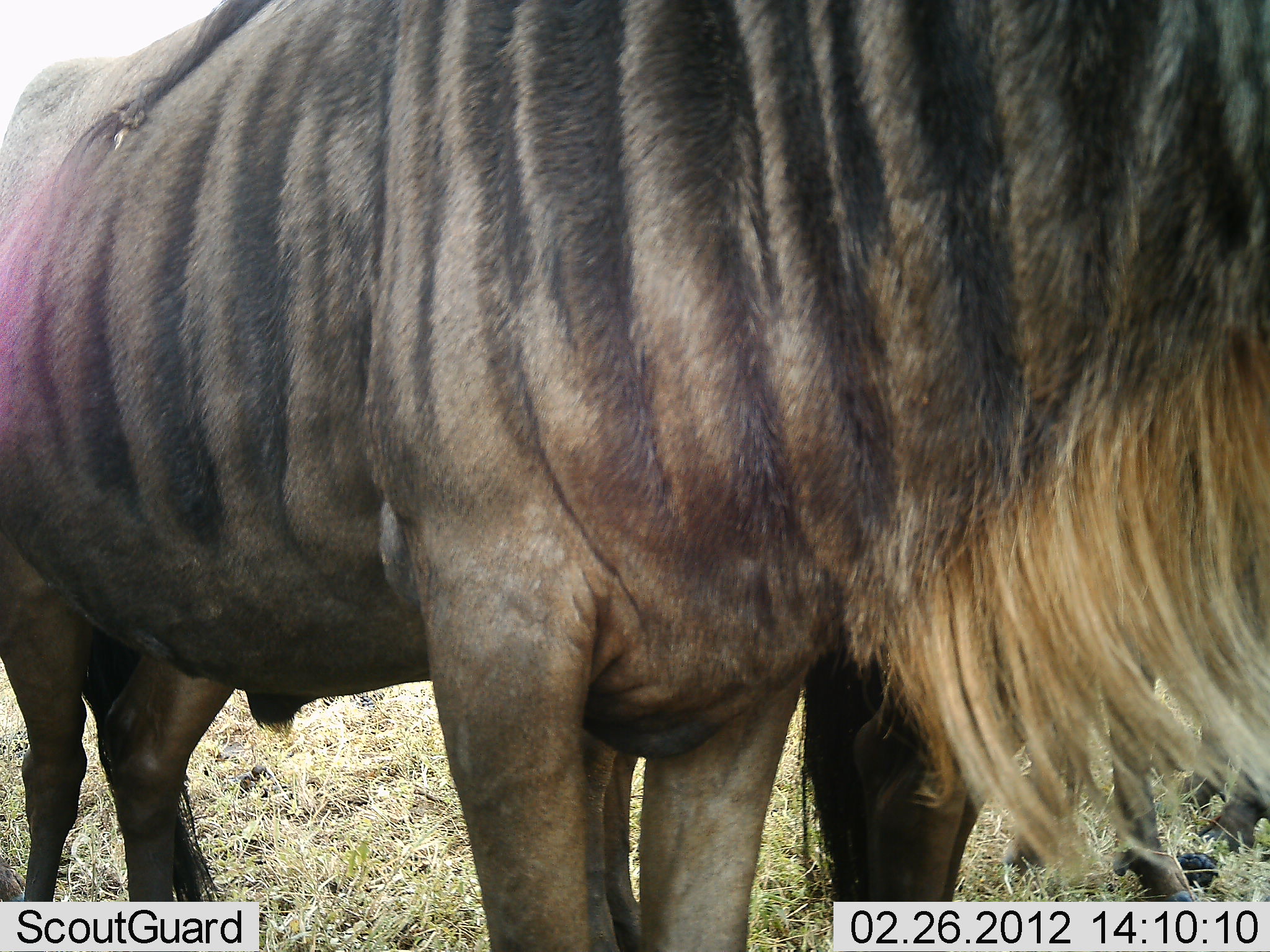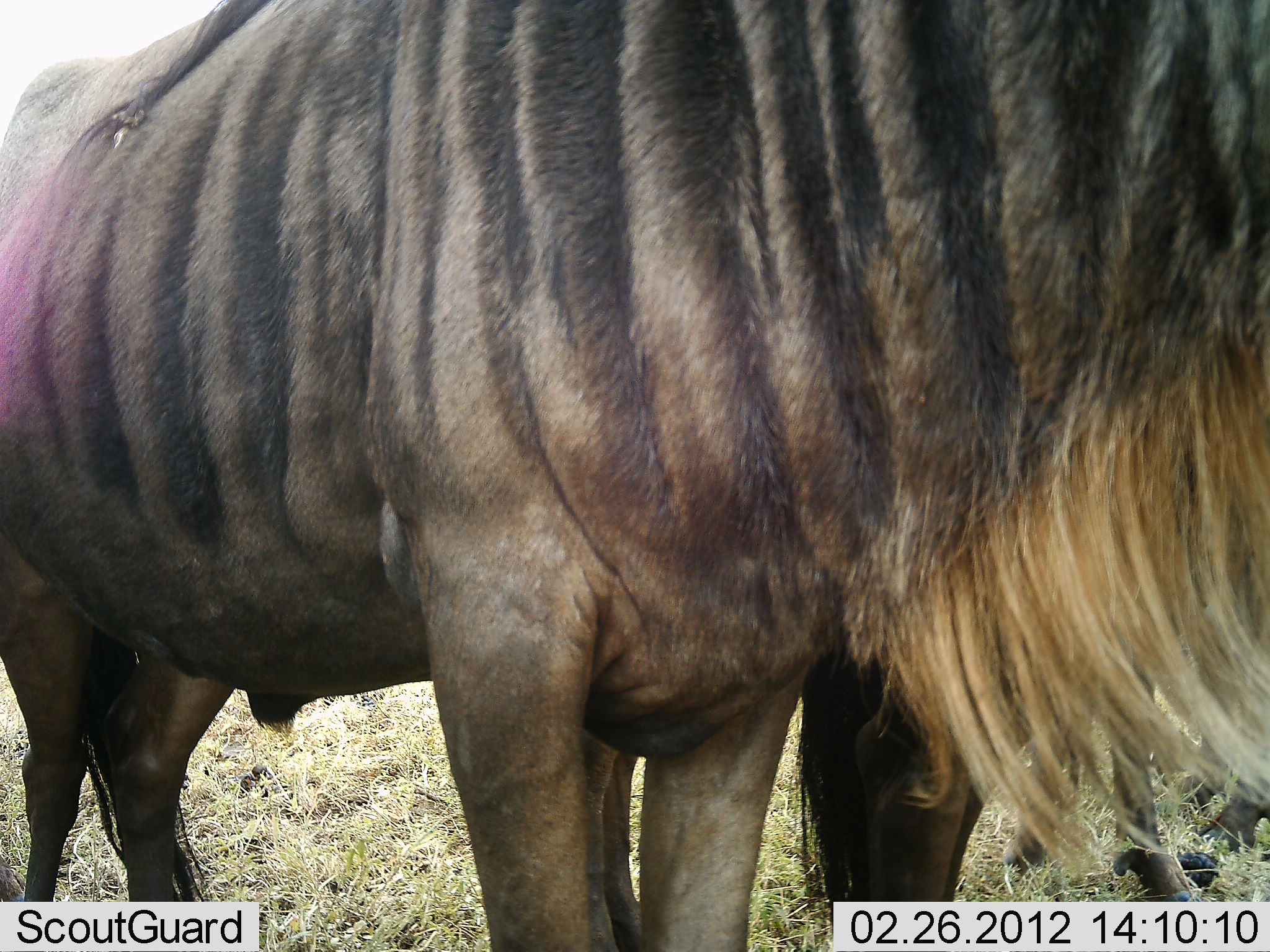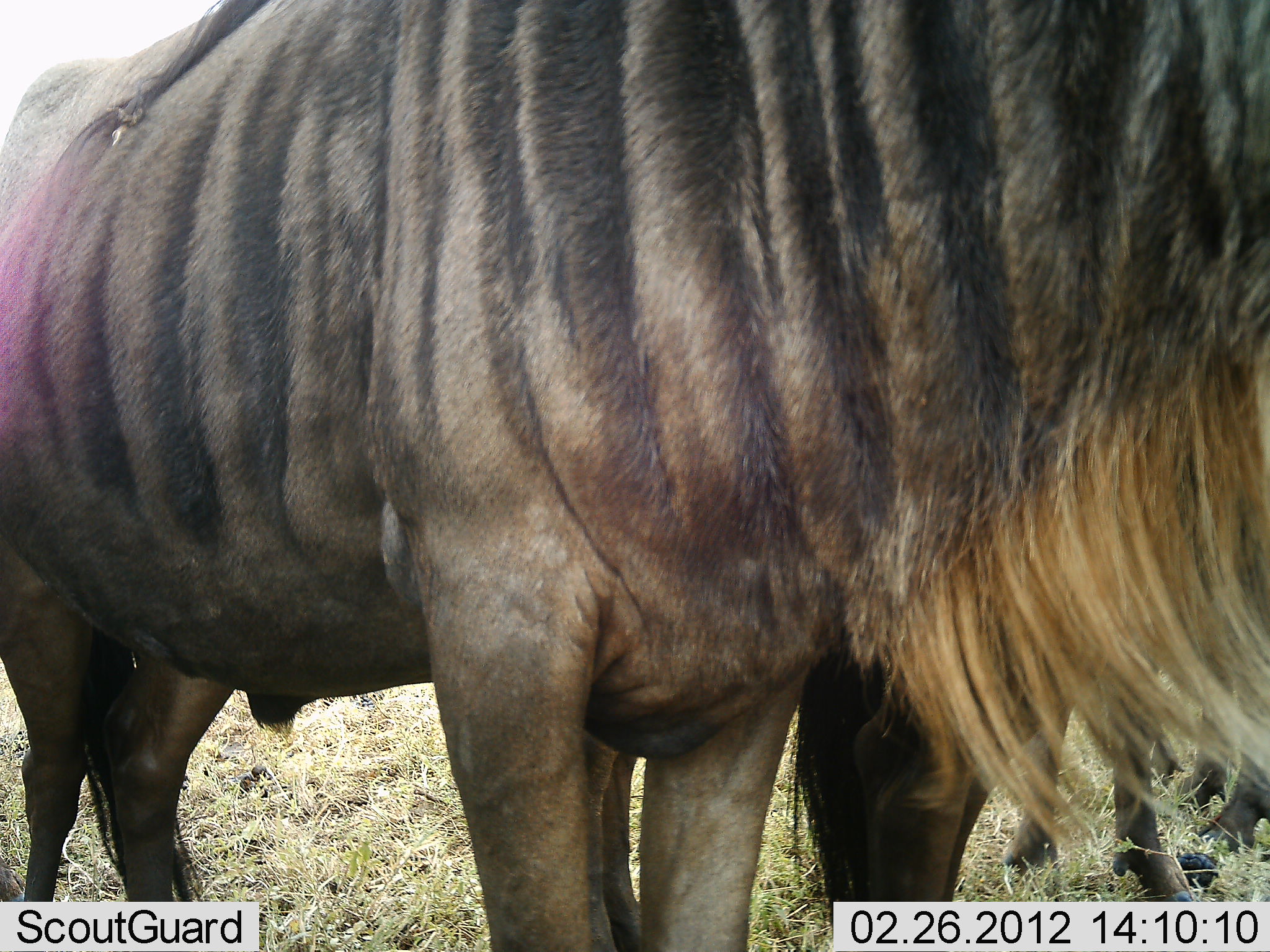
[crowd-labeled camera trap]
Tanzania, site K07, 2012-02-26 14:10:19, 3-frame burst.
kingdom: Animalia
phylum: Chordata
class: Mammalia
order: Artiodactyla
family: Bovidae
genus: Connochaetes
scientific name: Connochaetes taurinus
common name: blue wildebeest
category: wildebeest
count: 2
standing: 100%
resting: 6%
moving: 0%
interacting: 0%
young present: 0%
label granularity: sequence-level